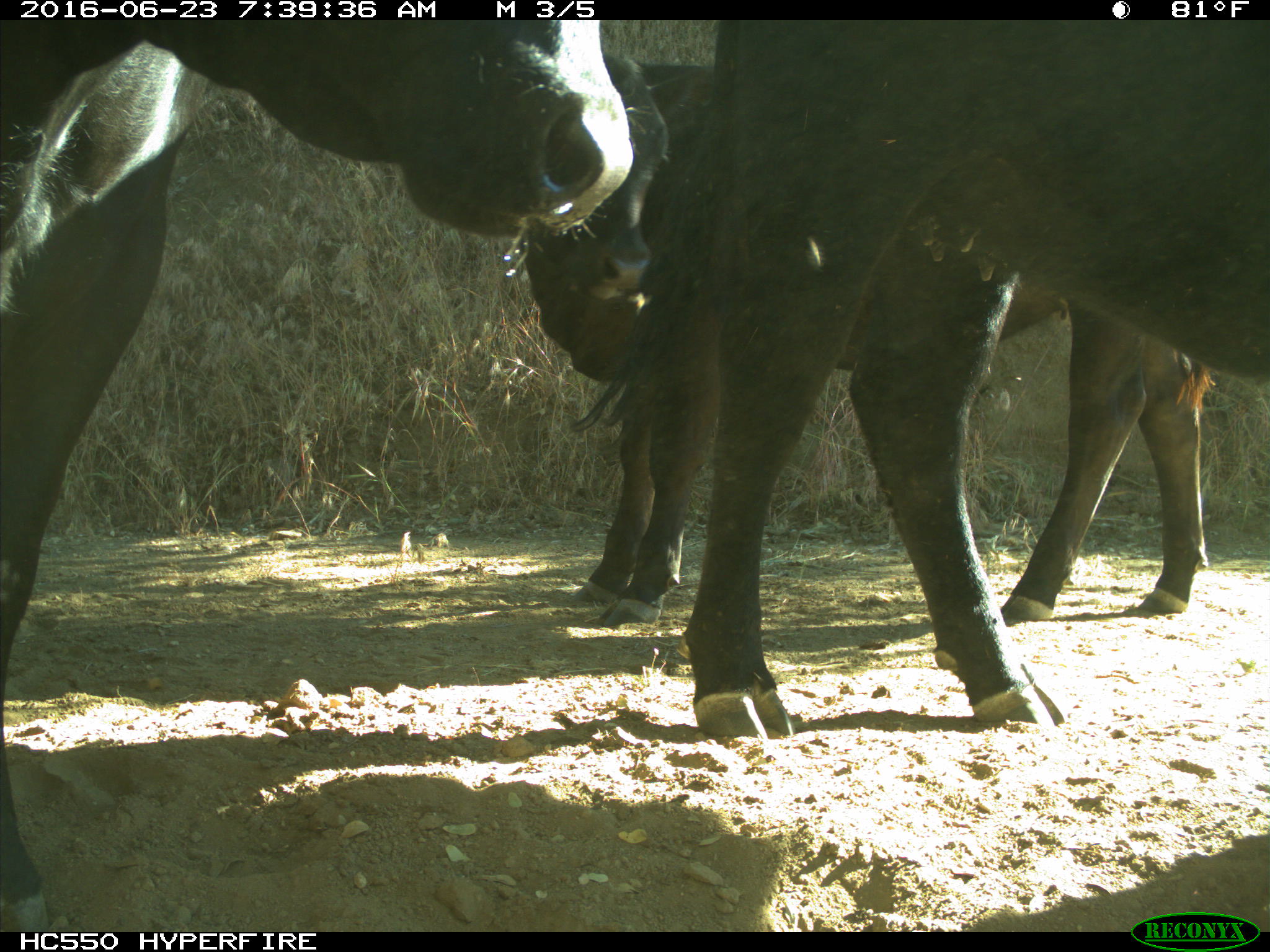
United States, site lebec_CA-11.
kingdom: Animalia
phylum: Chordata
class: Mammalia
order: Artiodactyla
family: Bovidae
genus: Bos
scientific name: Bos taurus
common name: domestic cow